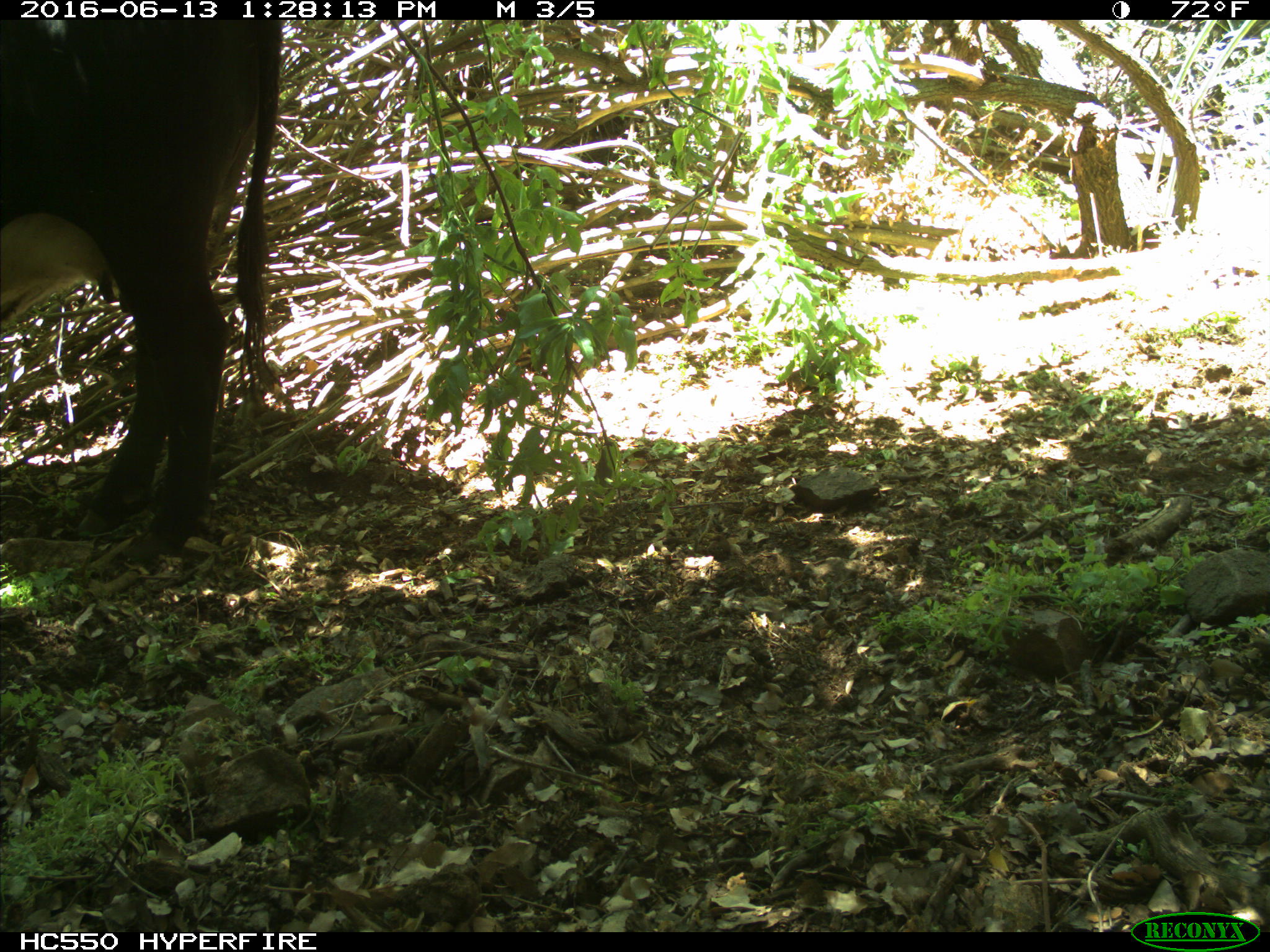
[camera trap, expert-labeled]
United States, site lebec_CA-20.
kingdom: Animalia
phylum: Chordata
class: Mammalia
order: Artiodactyla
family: Bovidae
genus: Bos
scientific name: Bos taurus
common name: domestic cow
Bos taurus (domestic cow).